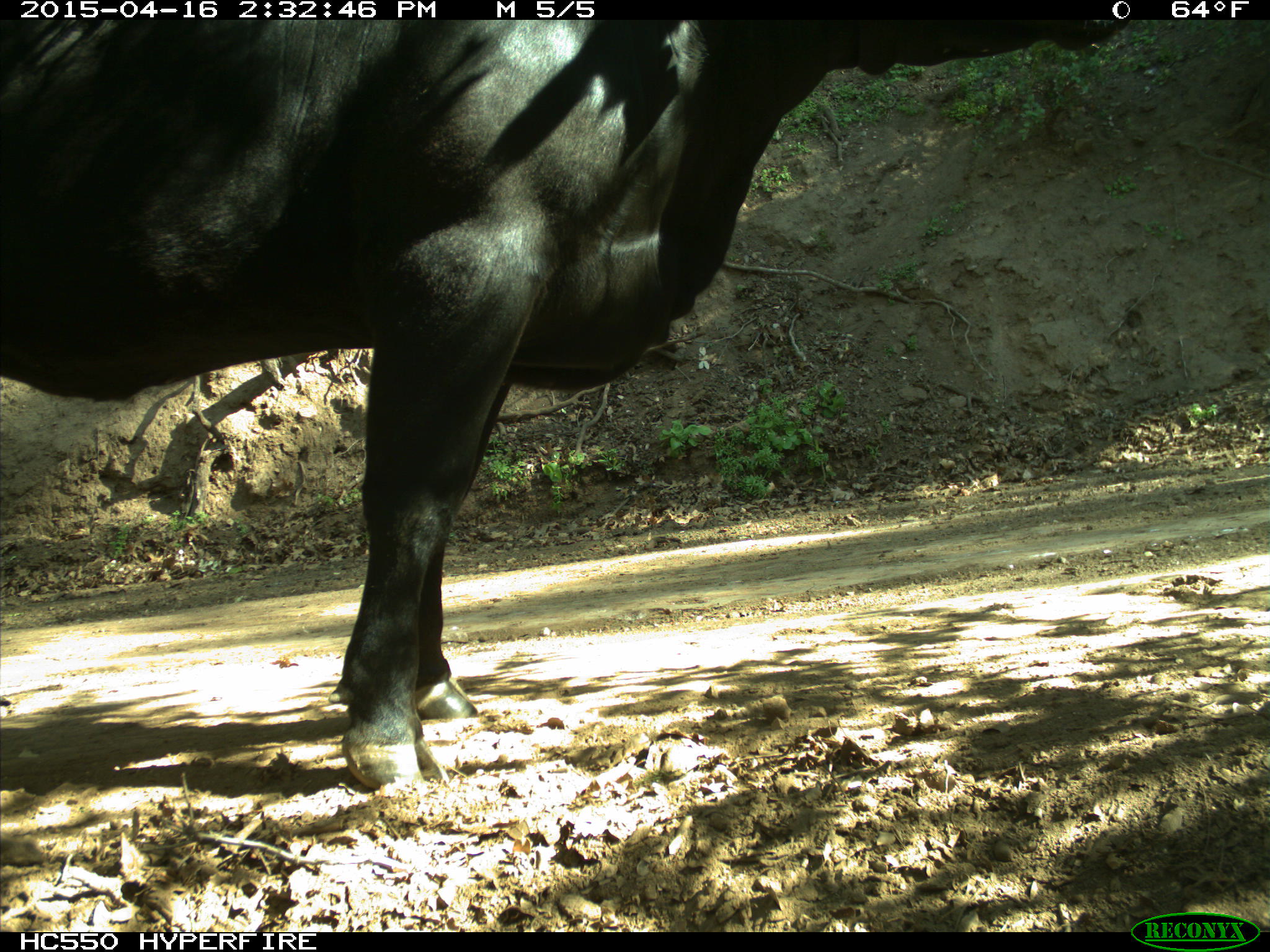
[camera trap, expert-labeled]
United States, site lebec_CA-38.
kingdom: Animalia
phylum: Chordata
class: Mammalia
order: Artiodactyla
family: Bovidae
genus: Bos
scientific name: Bos taurus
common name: domestic cow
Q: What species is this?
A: Bos taurus (domestic cow).